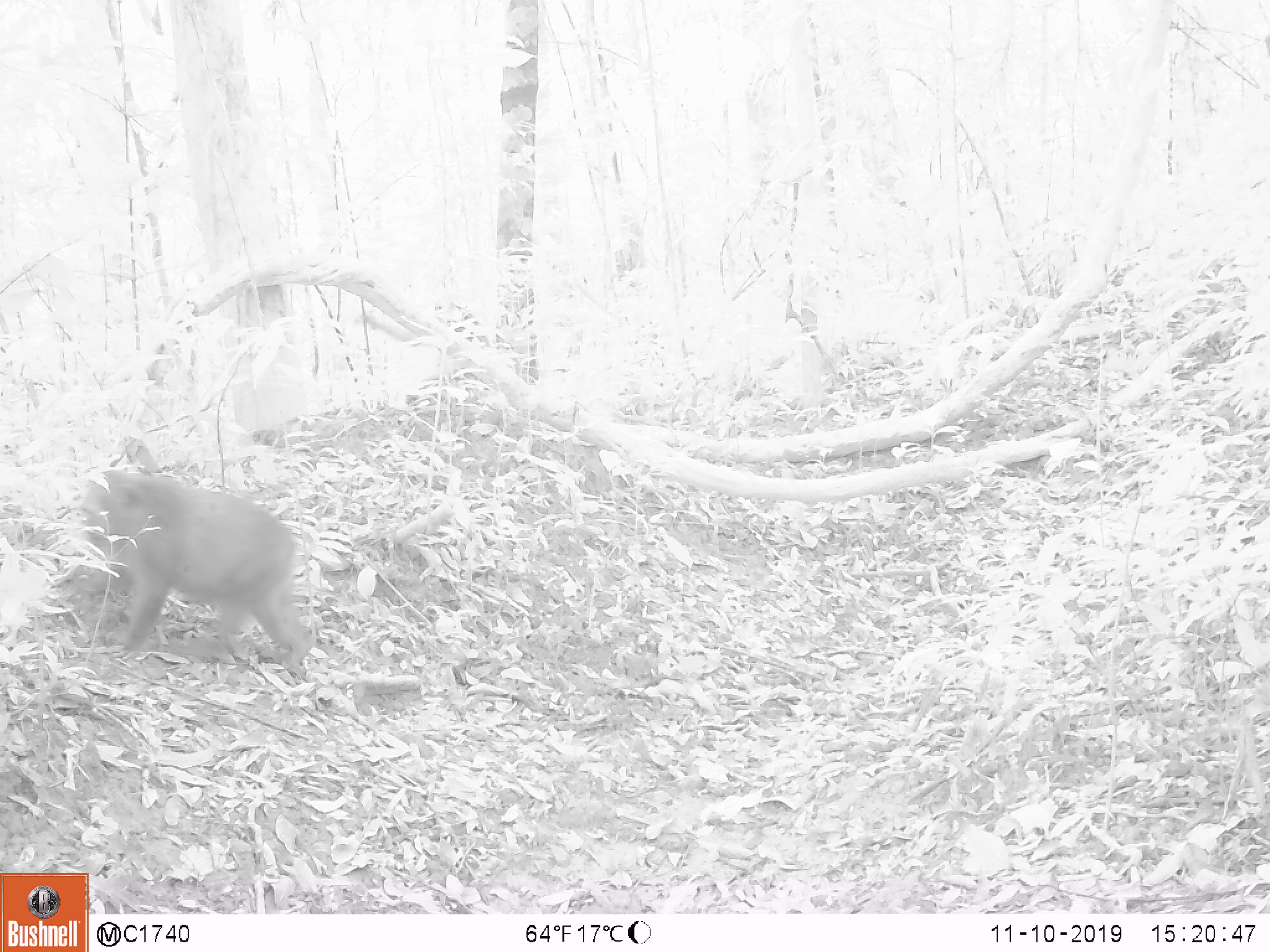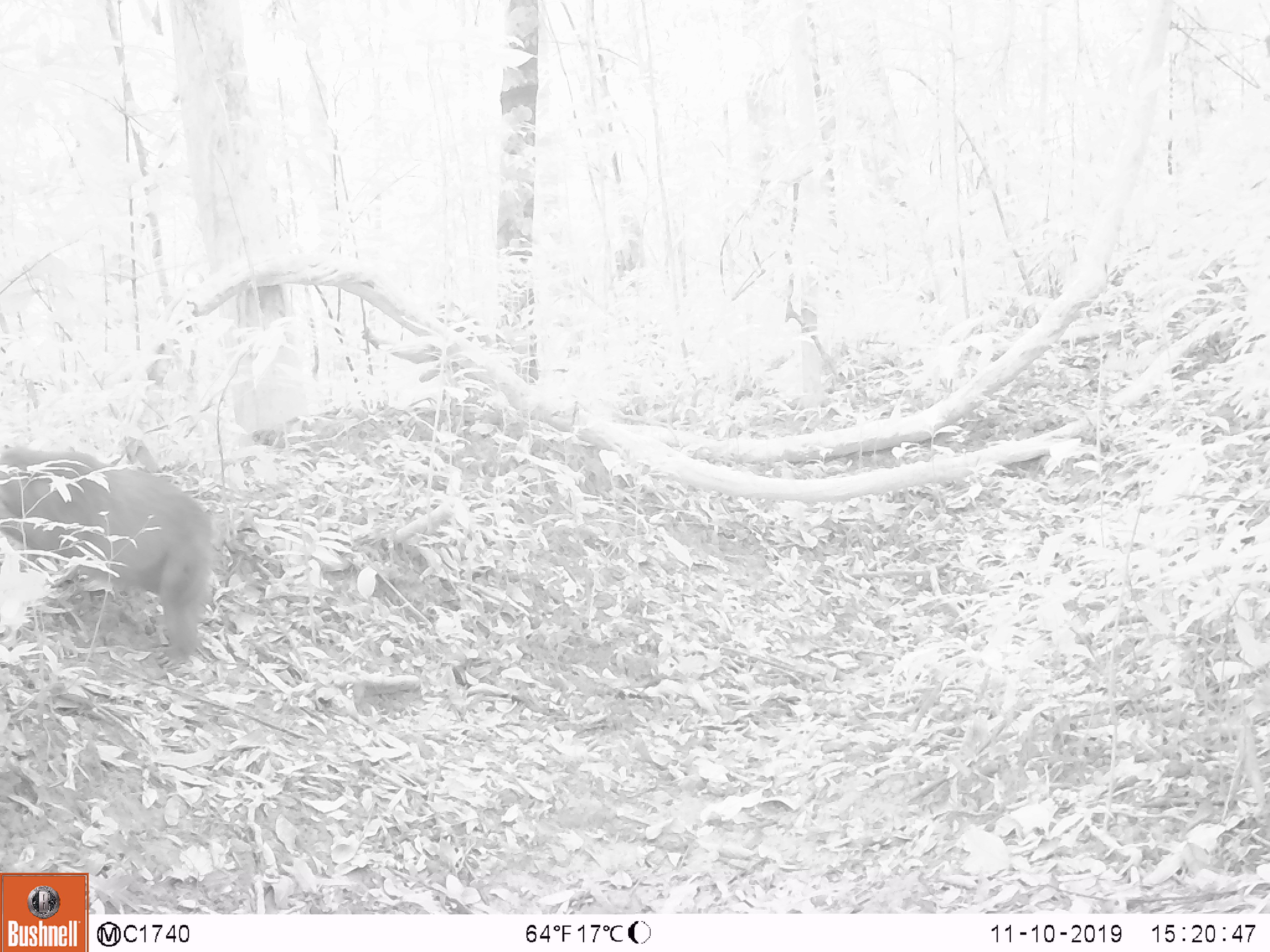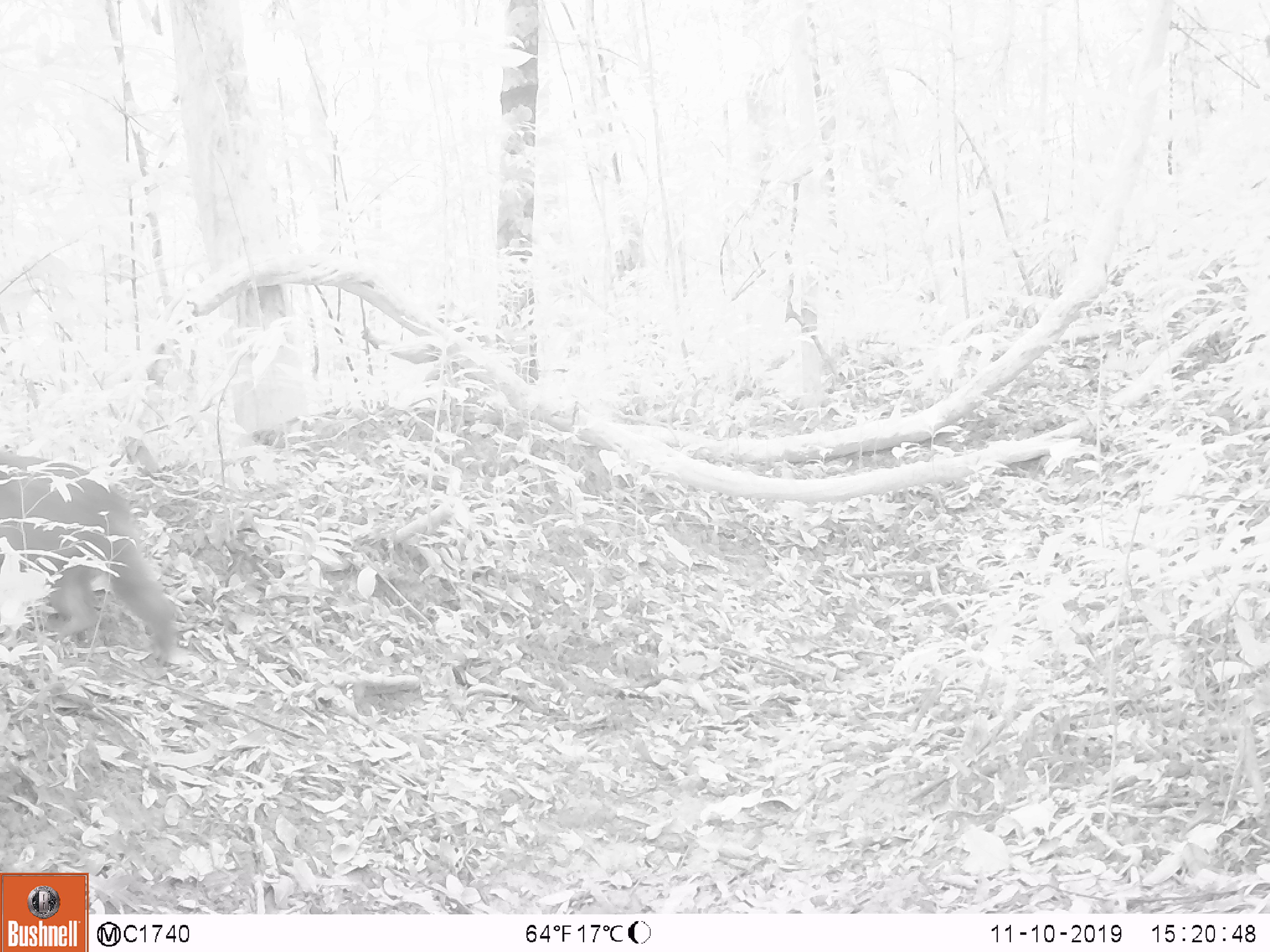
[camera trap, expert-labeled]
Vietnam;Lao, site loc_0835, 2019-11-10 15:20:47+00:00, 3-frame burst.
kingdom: Animalia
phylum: Chordata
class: Mammalia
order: Primates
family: Cercopithecidae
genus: Macaca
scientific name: Macaca arctoides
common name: stump-tailed macaque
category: stump tailed macaque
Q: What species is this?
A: Stump tailed macaque (stump-tailed macaque) (Macaca arctoides).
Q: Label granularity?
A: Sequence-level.